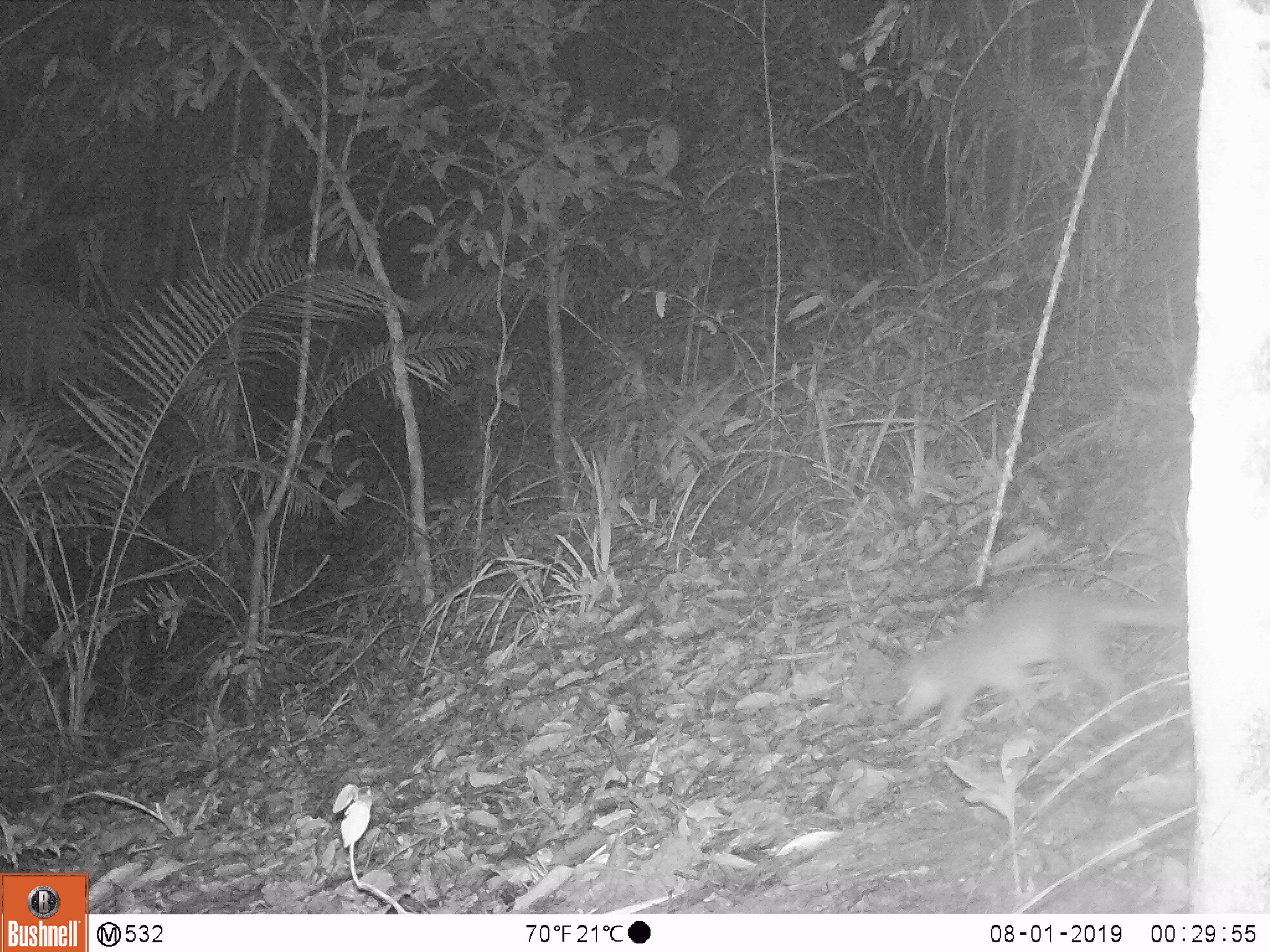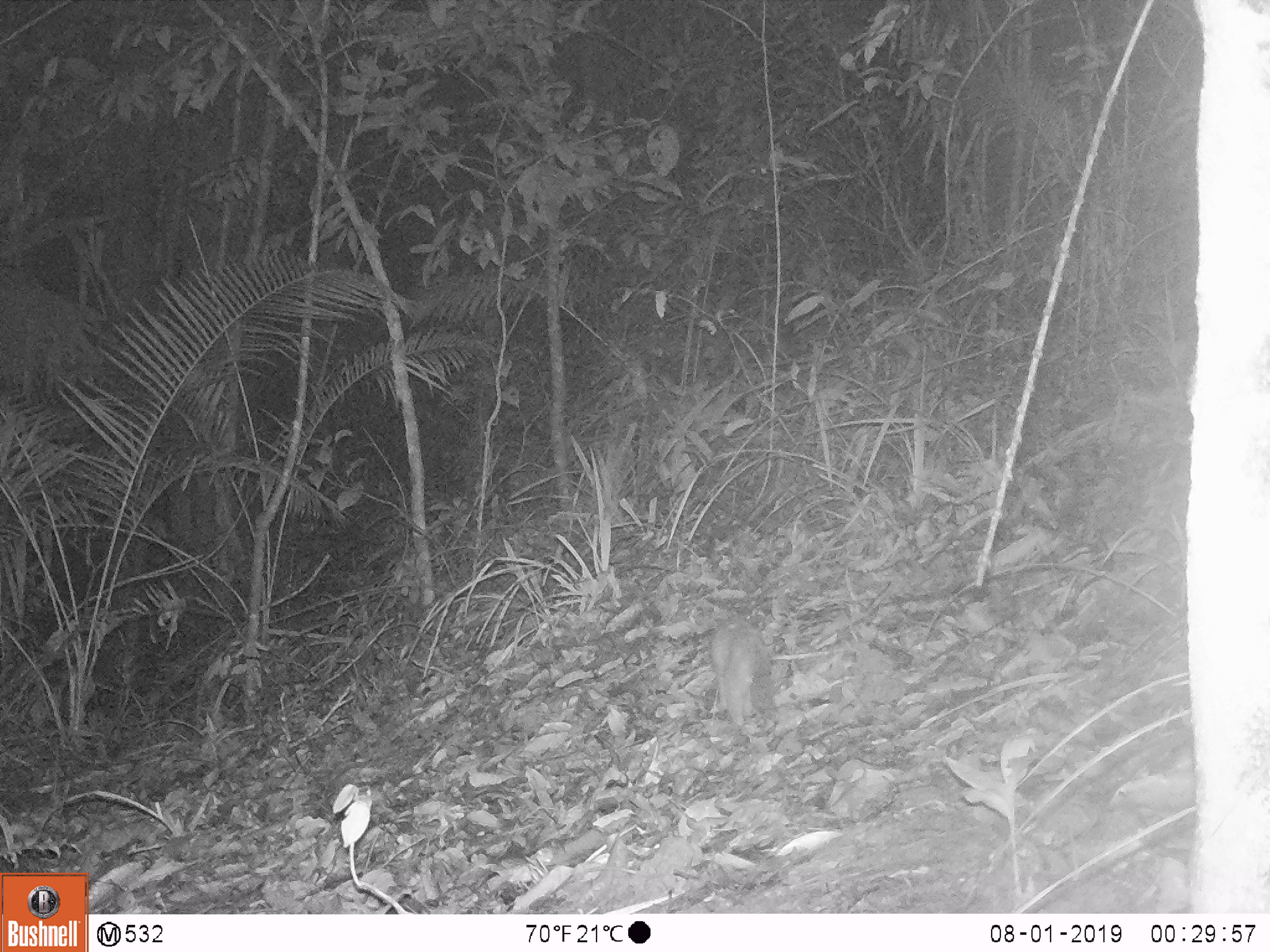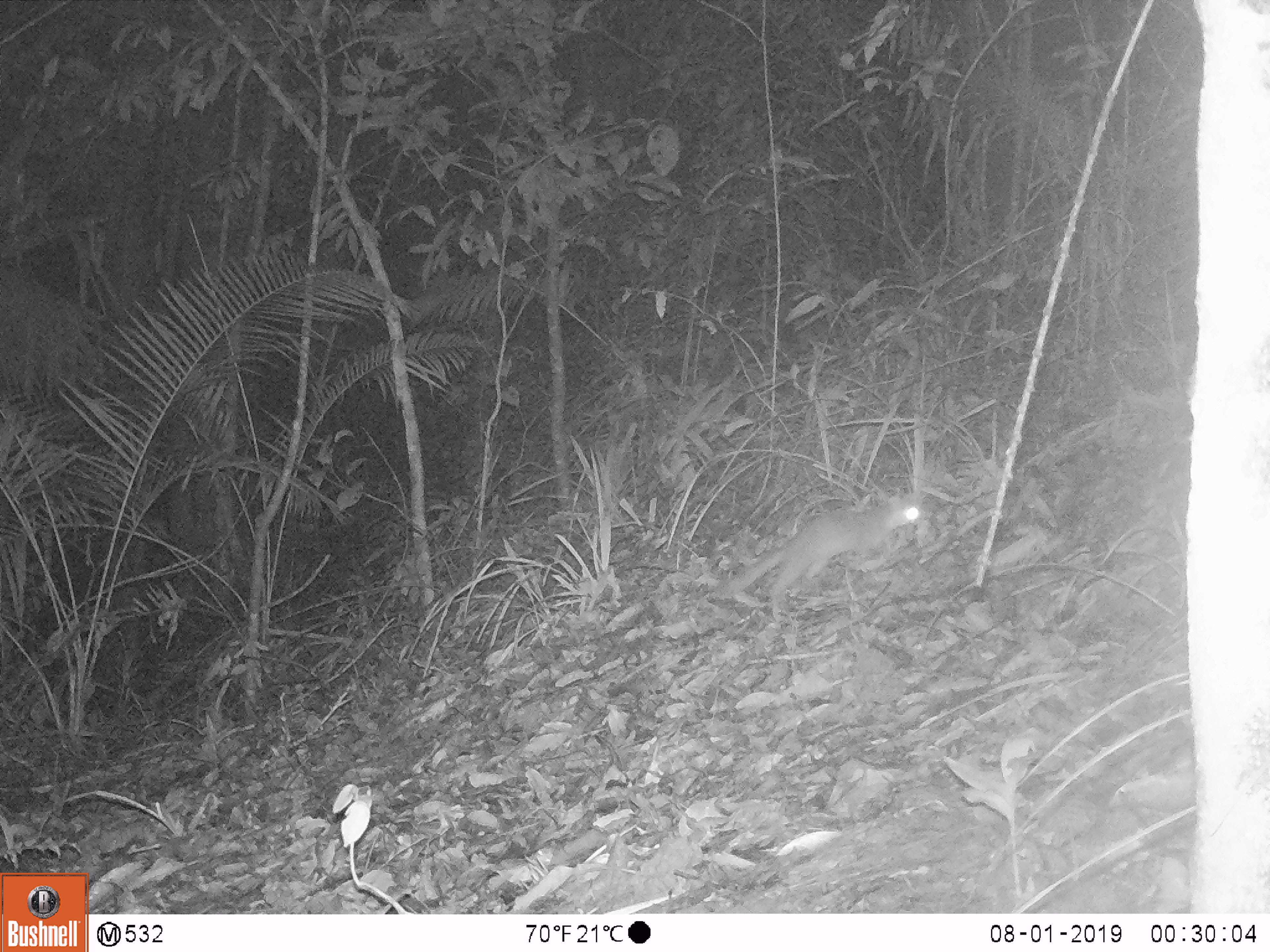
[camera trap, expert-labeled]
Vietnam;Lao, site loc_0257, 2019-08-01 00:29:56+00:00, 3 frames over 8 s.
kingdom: Animalia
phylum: Chordata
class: Mammalia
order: Carnivora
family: Mustelidae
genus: Melogale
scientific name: Melogale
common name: ferret badger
Ferret badger (Melogale). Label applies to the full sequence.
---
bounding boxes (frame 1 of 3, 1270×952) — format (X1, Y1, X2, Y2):
ferret badger: (887, 581, 1182, 749)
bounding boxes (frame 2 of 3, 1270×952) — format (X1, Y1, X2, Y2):
ferret badger: (705, 621, 763, 729)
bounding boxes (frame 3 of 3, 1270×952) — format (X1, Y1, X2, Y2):
ferret badger: (720, 491, 933, 615)